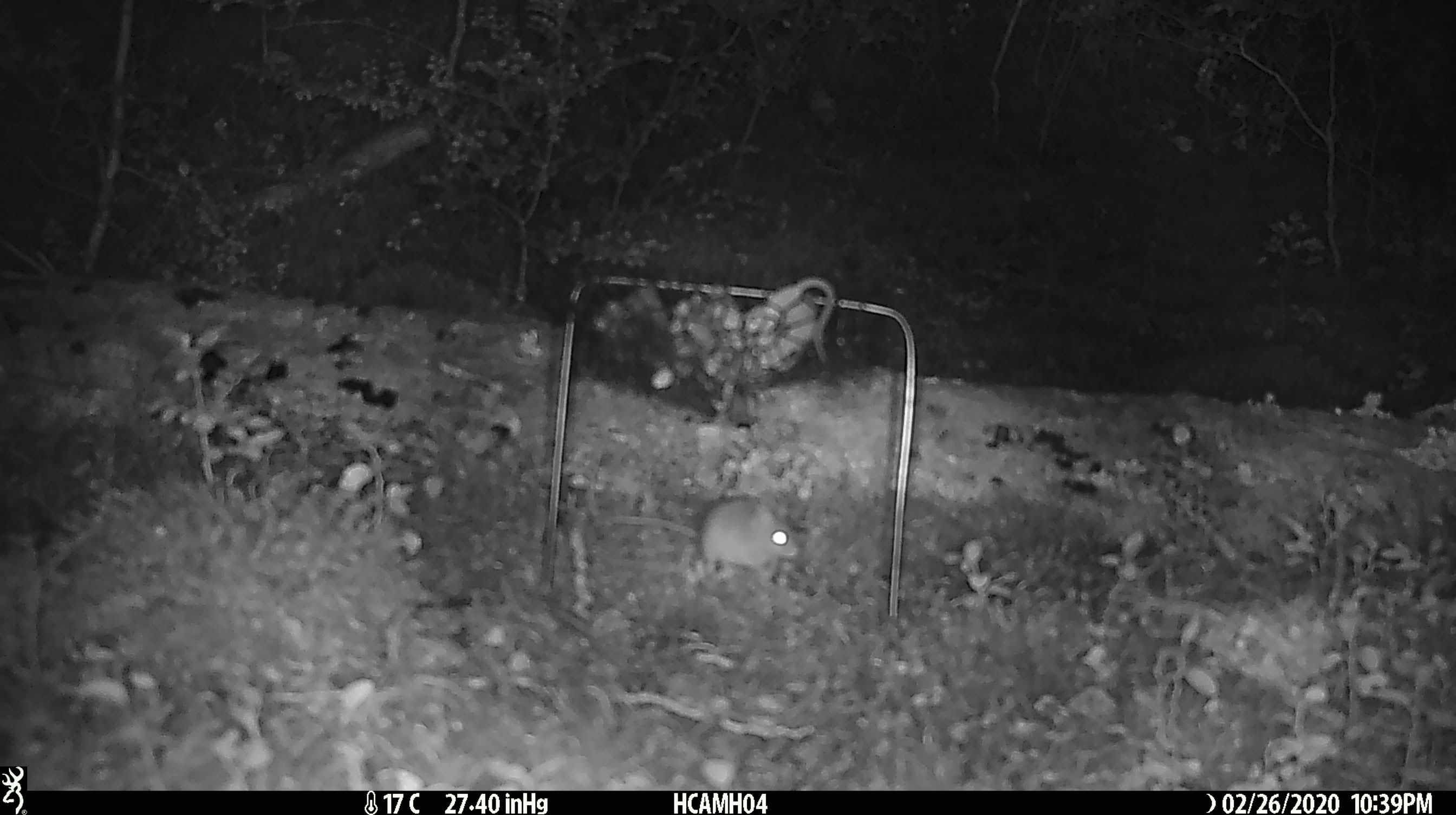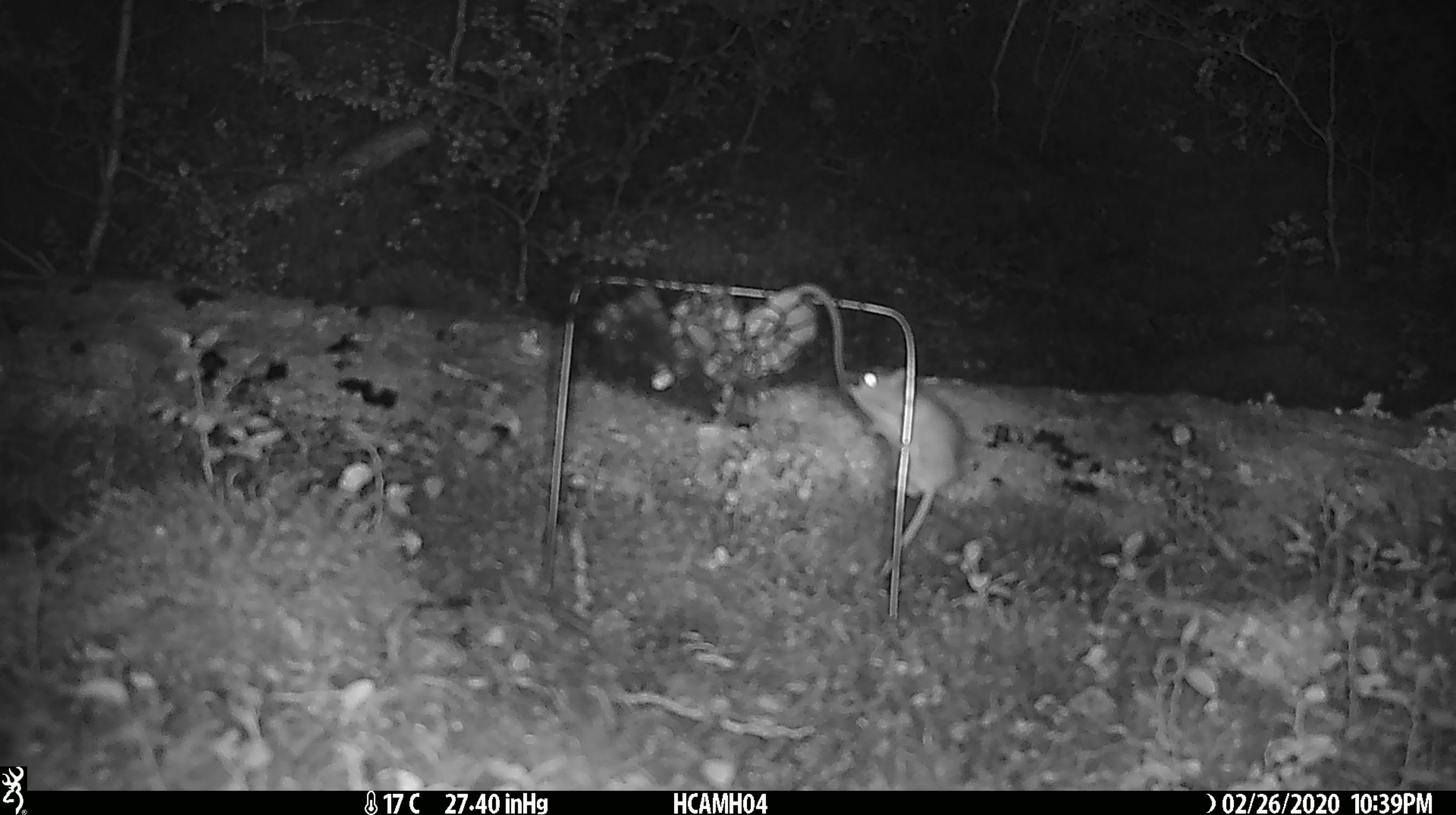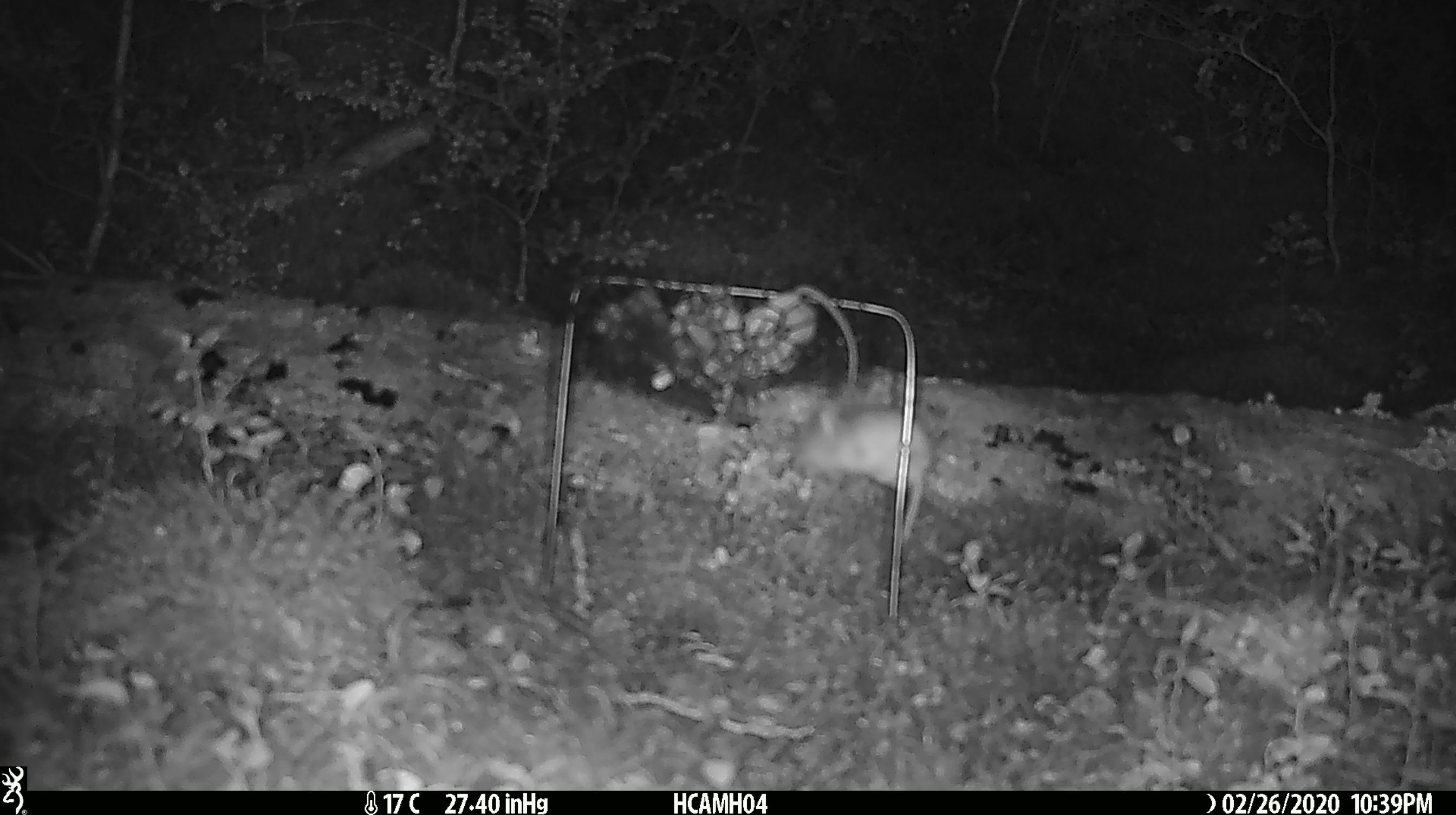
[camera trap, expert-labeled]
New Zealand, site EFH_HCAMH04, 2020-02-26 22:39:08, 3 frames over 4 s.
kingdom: Animalia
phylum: Chordata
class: Mammalia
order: Rodentia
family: Muridae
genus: Mus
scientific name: Mus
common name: mouse